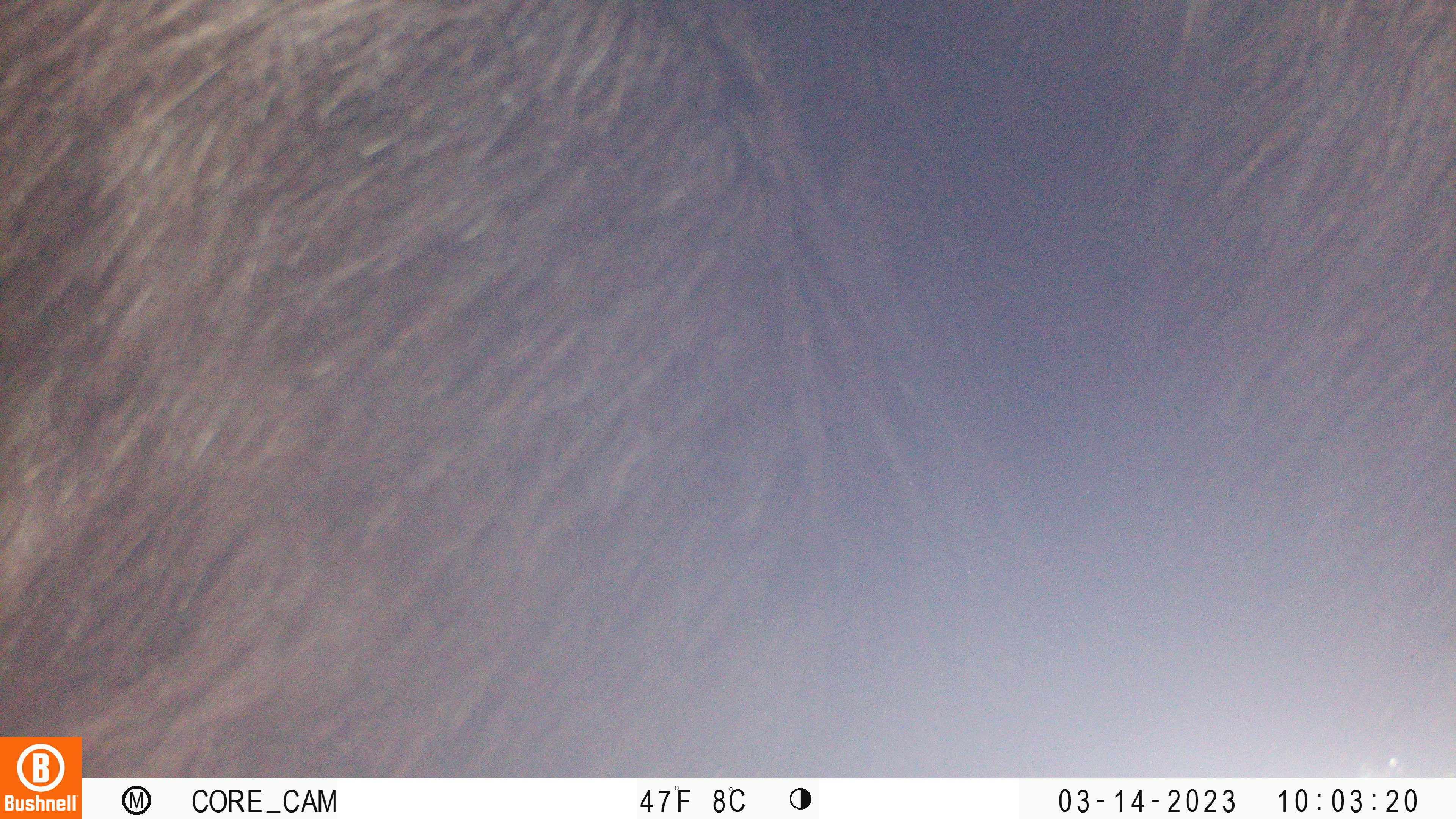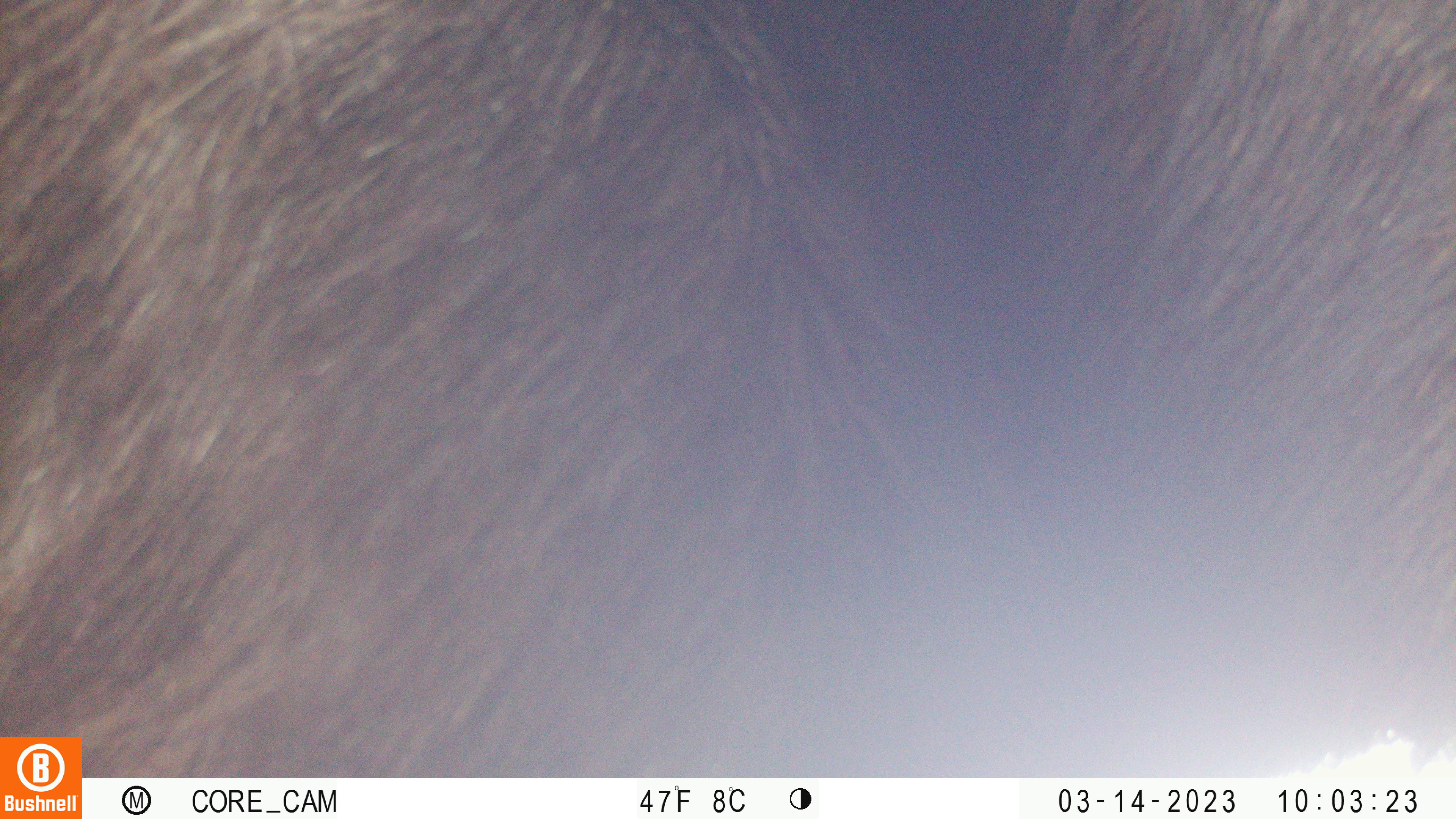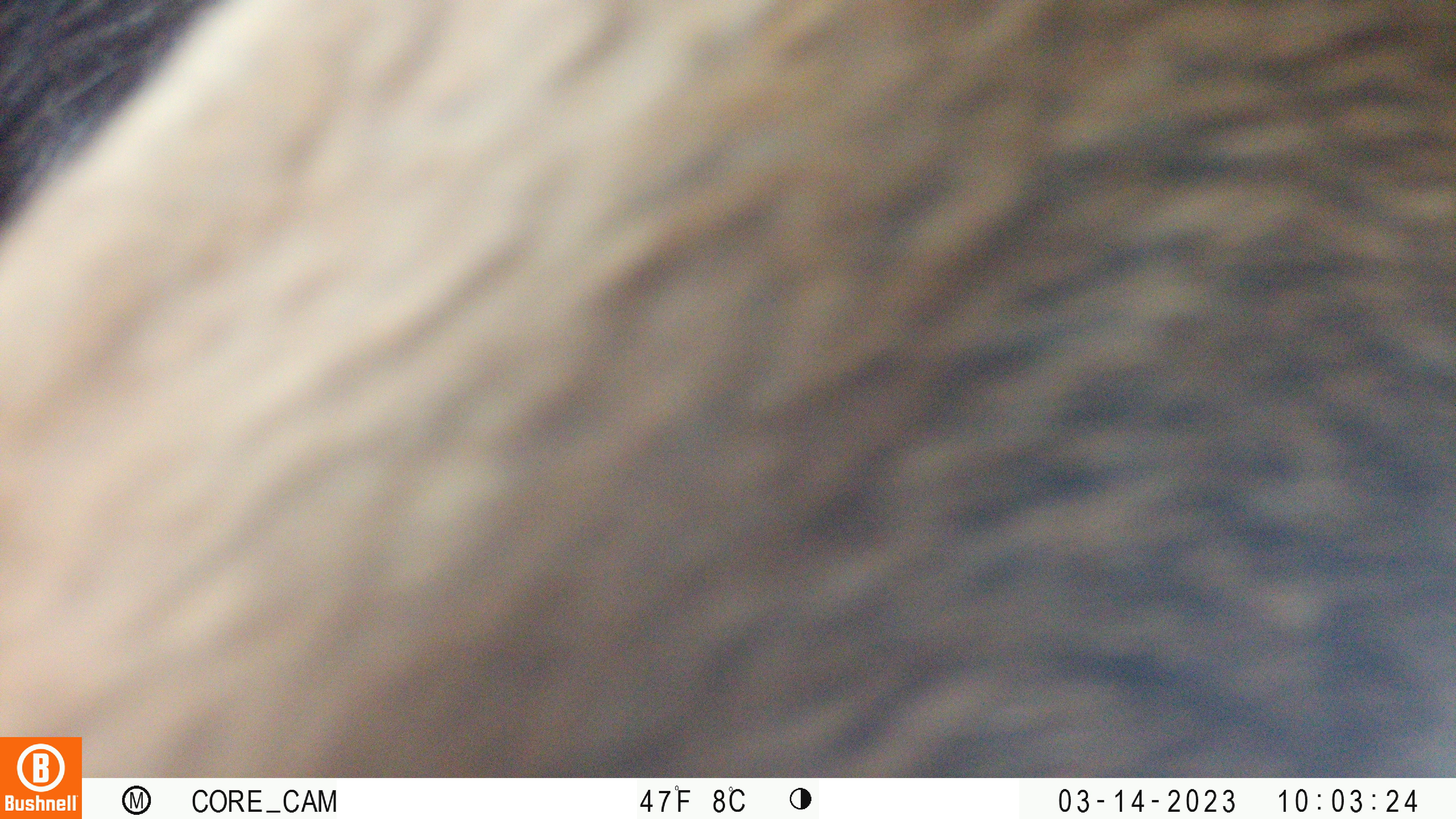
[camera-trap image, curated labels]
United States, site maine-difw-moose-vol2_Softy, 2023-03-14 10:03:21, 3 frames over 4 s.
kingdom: Animalia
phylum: Chordata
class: Mammalia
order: Artiodactyla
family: Cervidae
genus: Alces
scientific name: Alces alces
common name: moose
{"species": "moose (Alces alces)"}